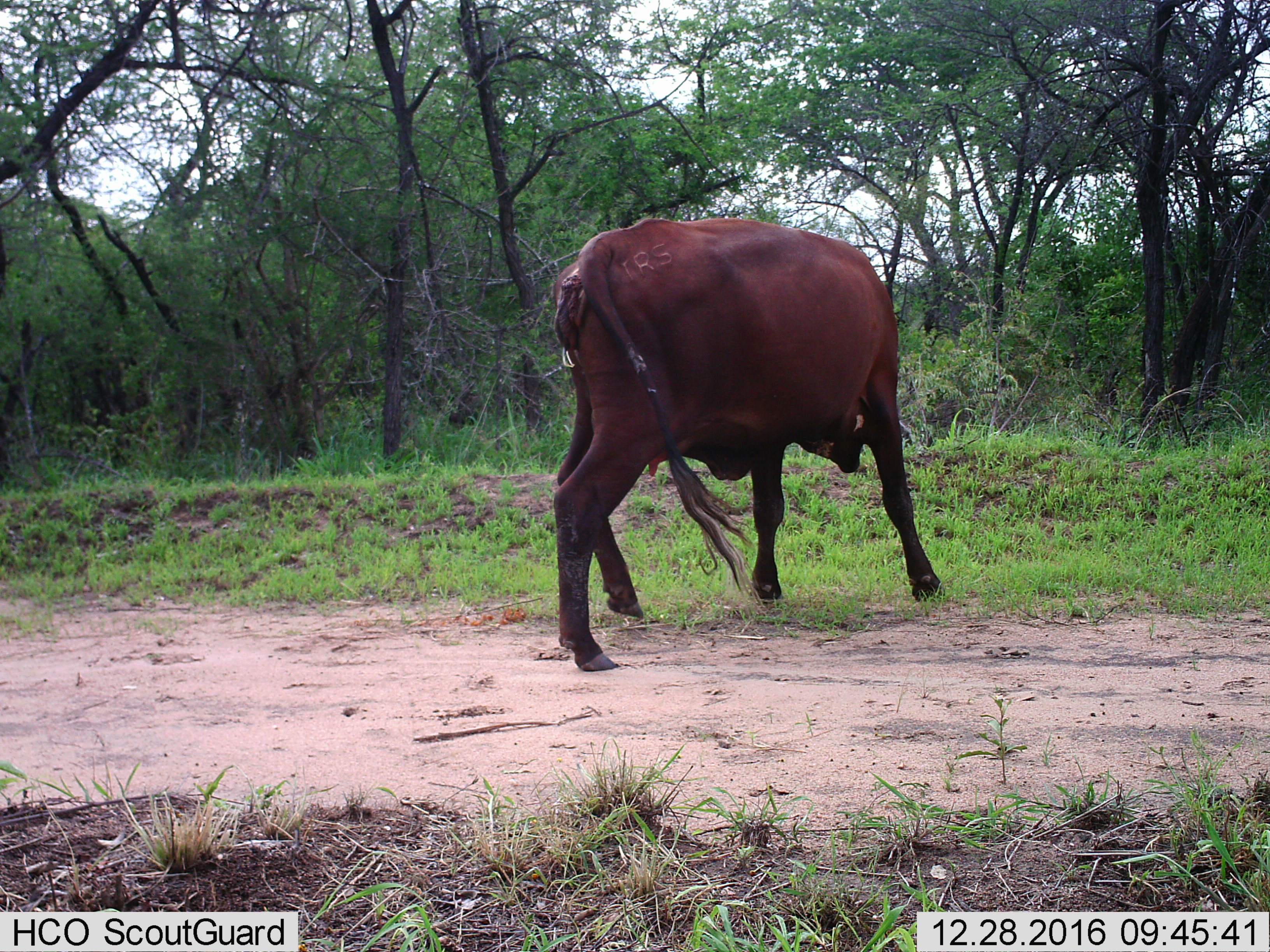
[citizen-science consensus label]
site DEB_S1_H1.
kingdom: Animalia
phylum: Chordata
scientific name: Vertebrata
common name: domestic animal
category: domesticanimal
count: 1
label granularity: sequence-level